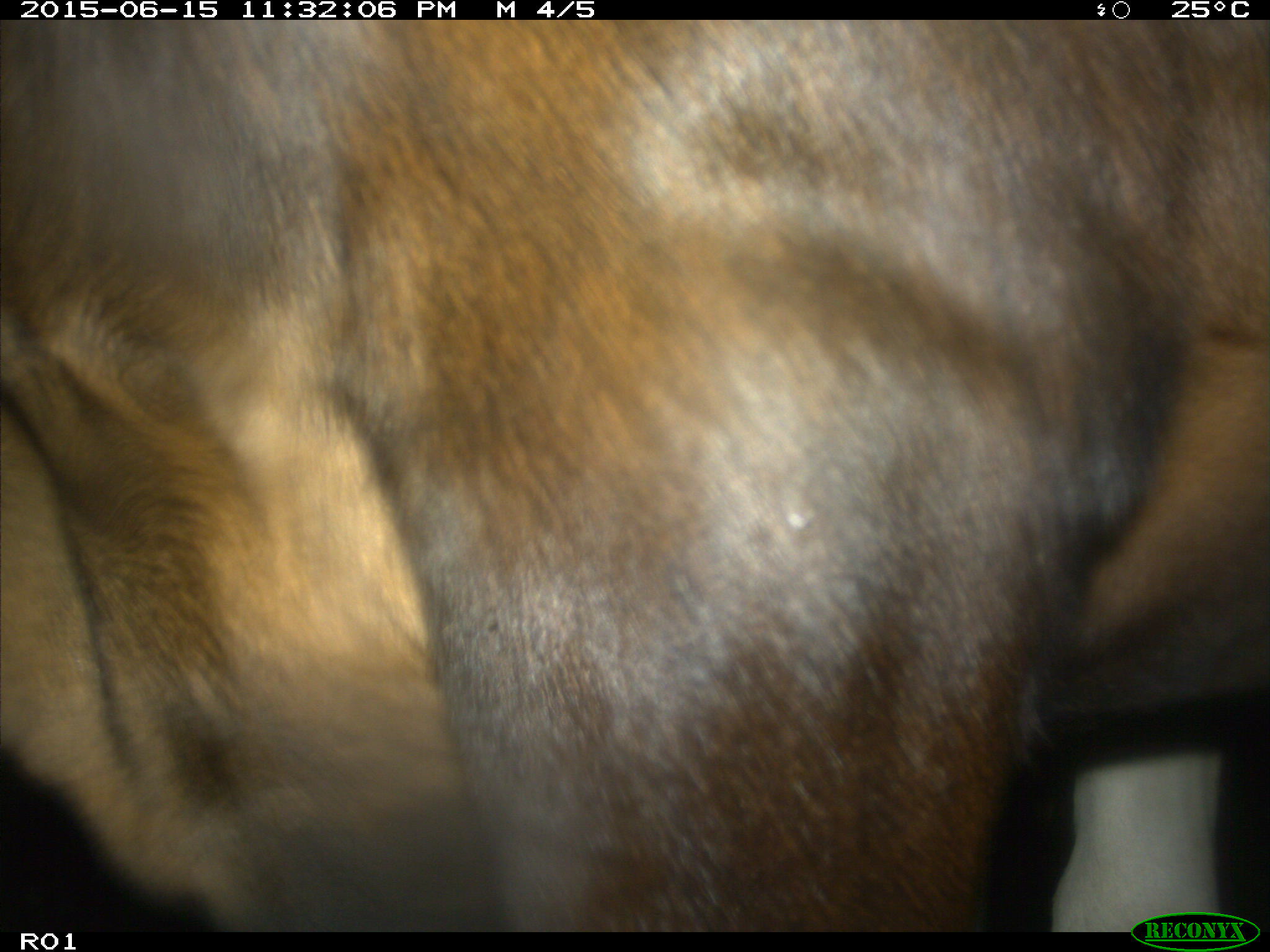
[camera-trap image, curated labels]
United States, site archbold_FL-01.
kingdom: Animalia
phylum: Chordata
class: Mammalia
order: Artiodactyla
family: Bovidae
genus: Bos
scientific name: Bos taurus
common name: domestic cow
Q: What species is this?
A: Bos taurus (domestic cow).